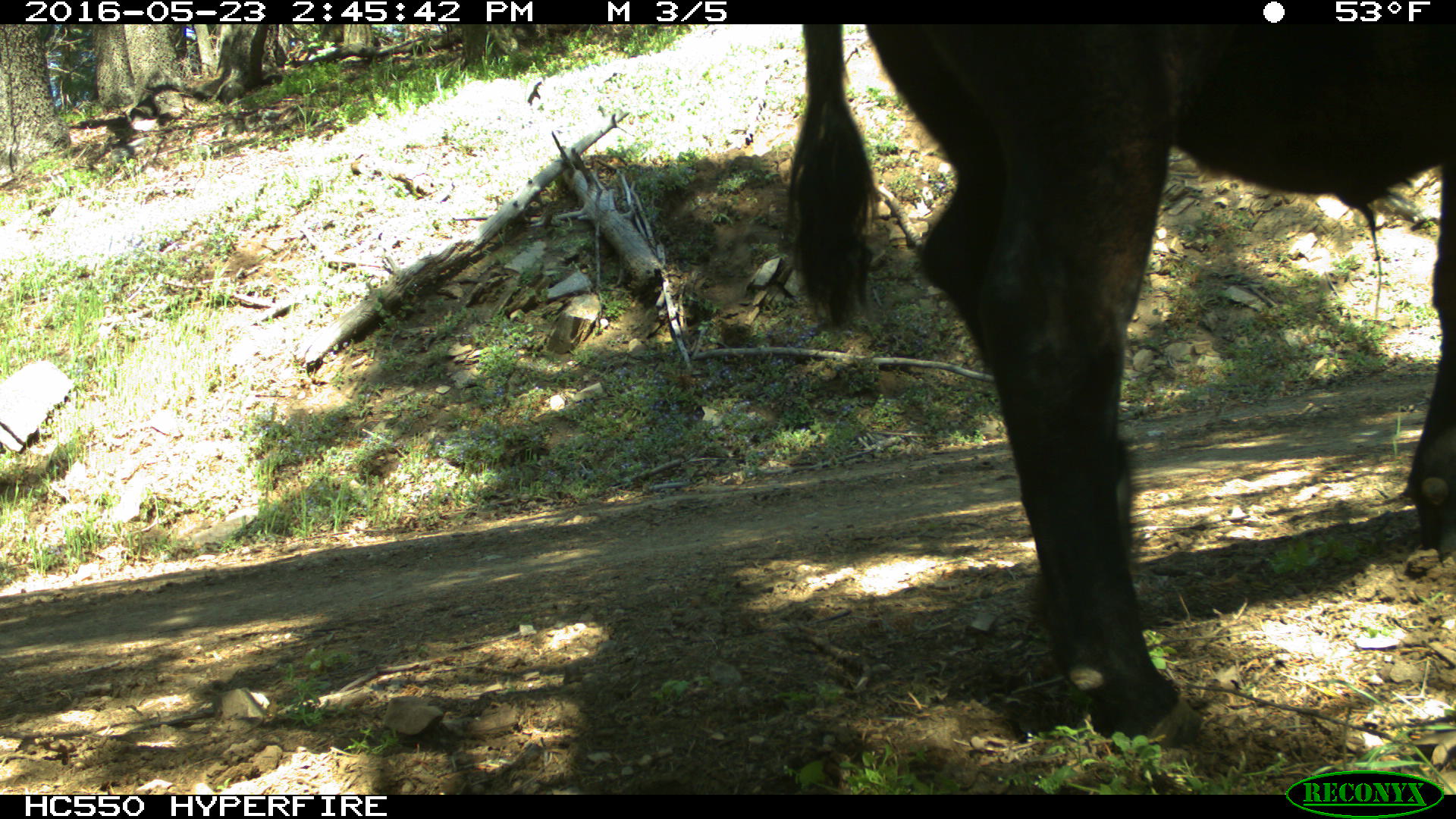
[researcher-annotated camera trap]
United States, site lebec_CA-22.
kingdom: Animalia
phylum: Chordata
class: Mammalia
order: Artiodactyla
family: Bovidae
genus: Bos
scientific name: Bos taurus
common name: domestic cow